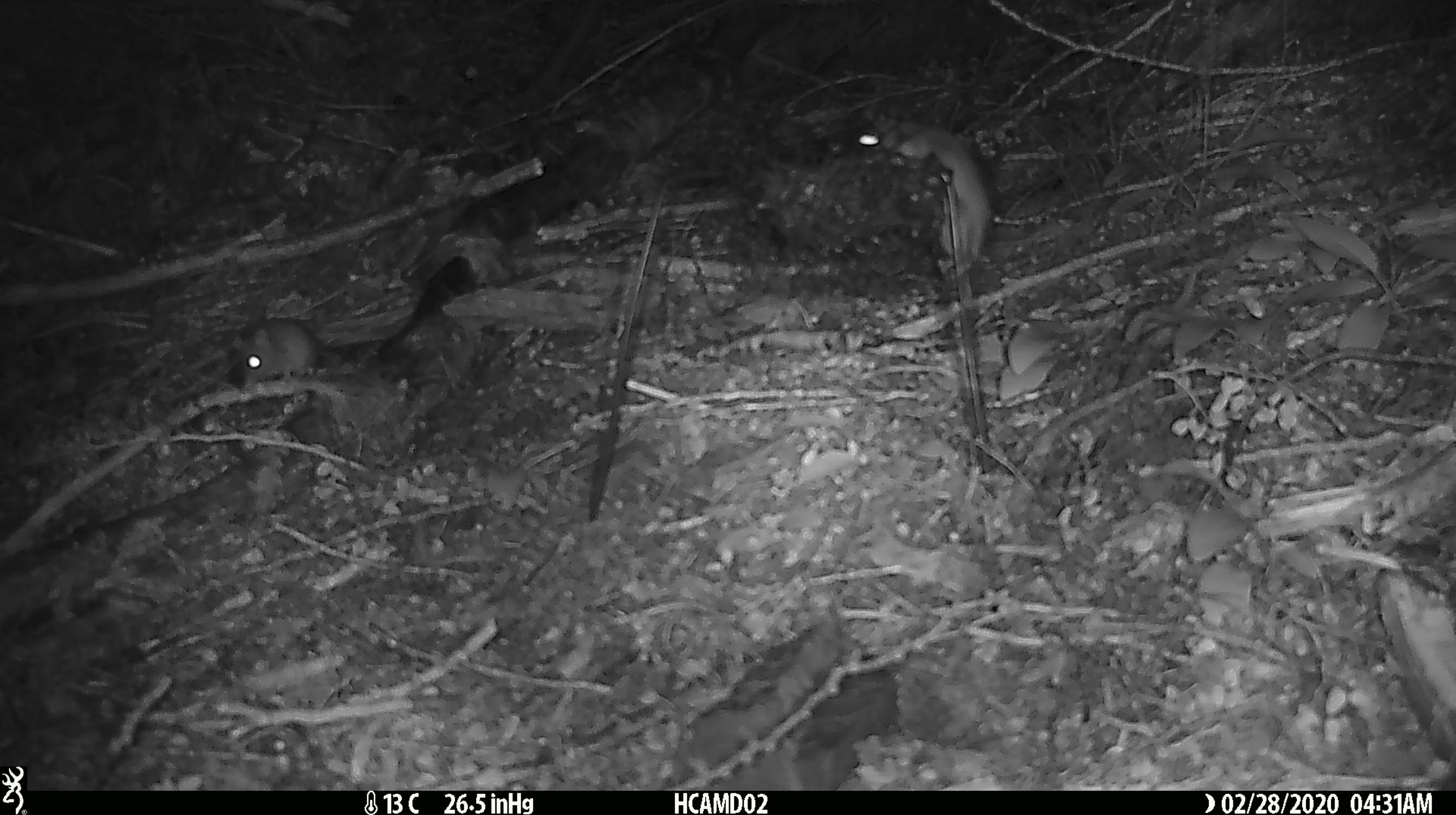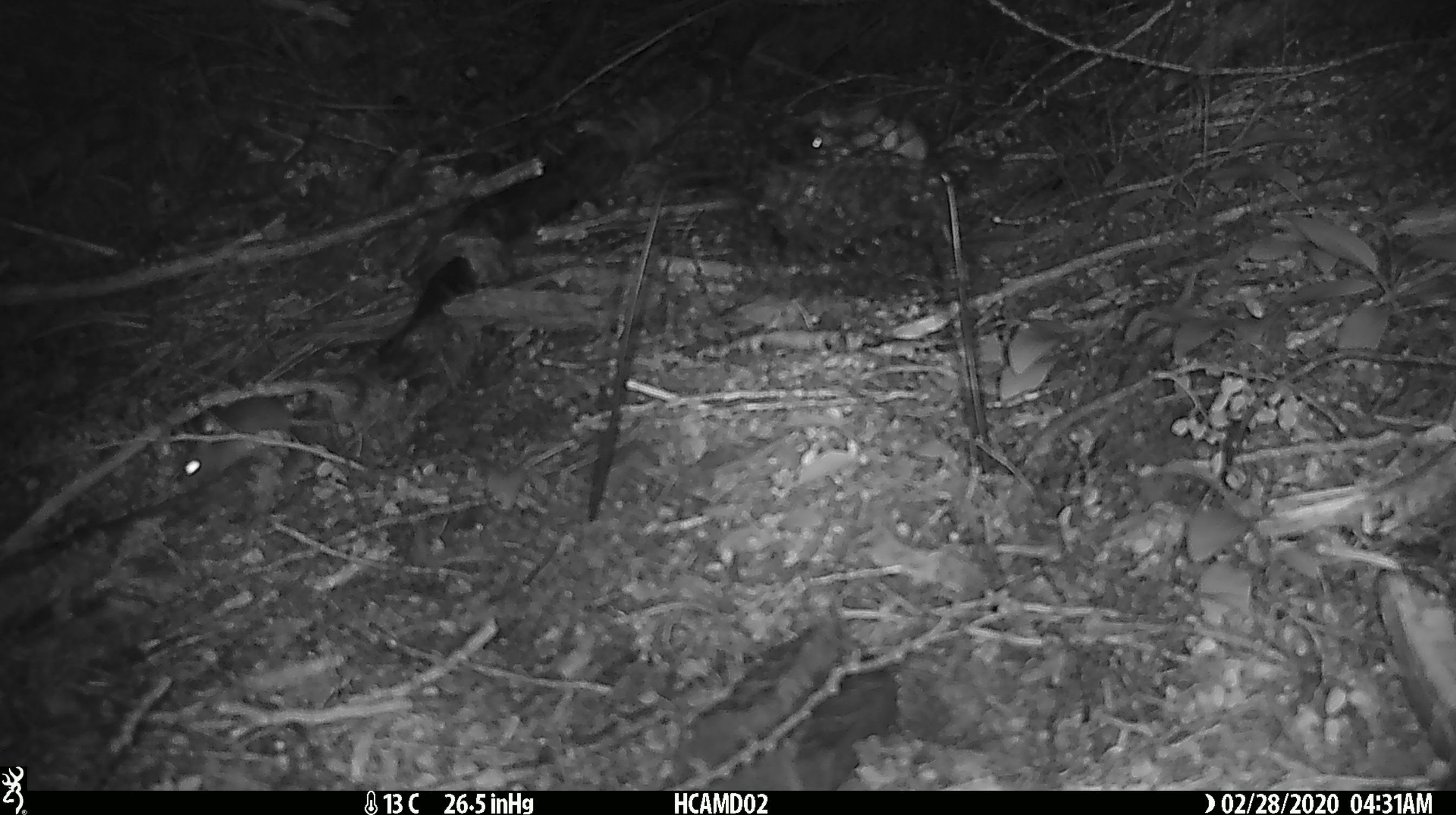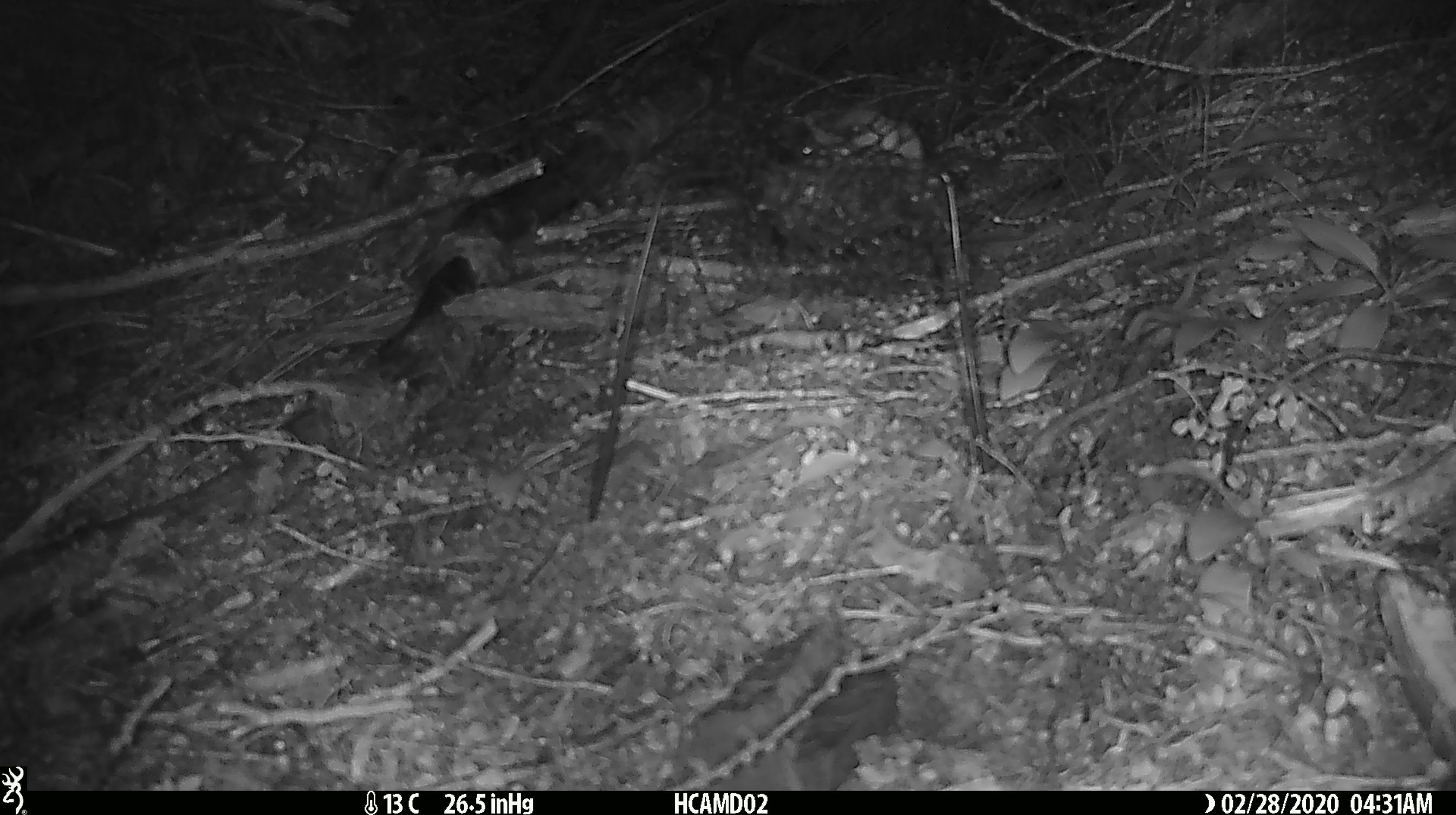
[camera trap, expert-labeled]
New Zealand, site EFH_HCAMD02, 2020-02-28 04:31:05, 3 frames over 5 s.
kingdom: Animalia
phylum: Chordata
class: Mammalia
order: Rodentia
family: Muridae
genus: Mus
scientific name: Mus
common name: mouse